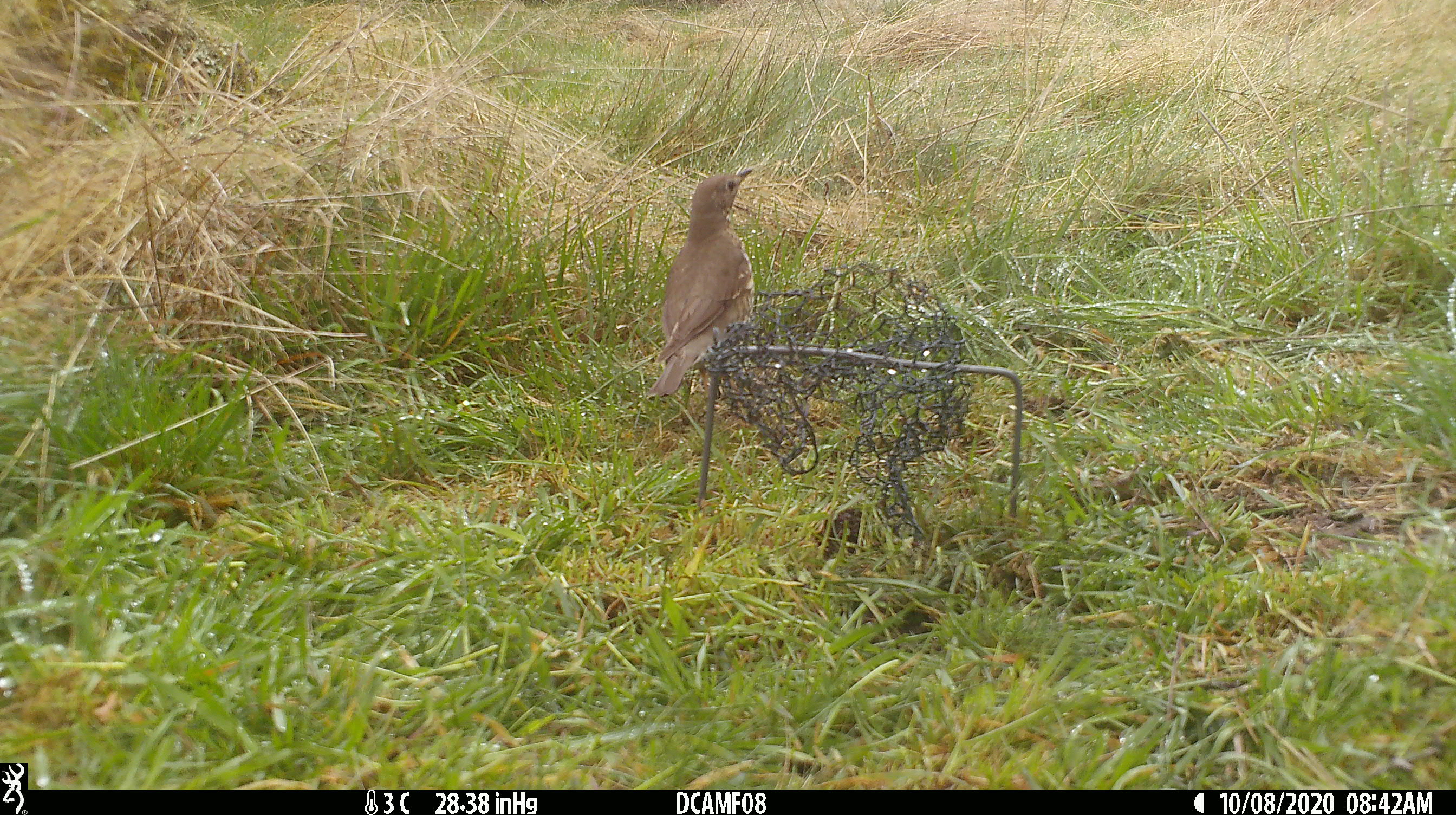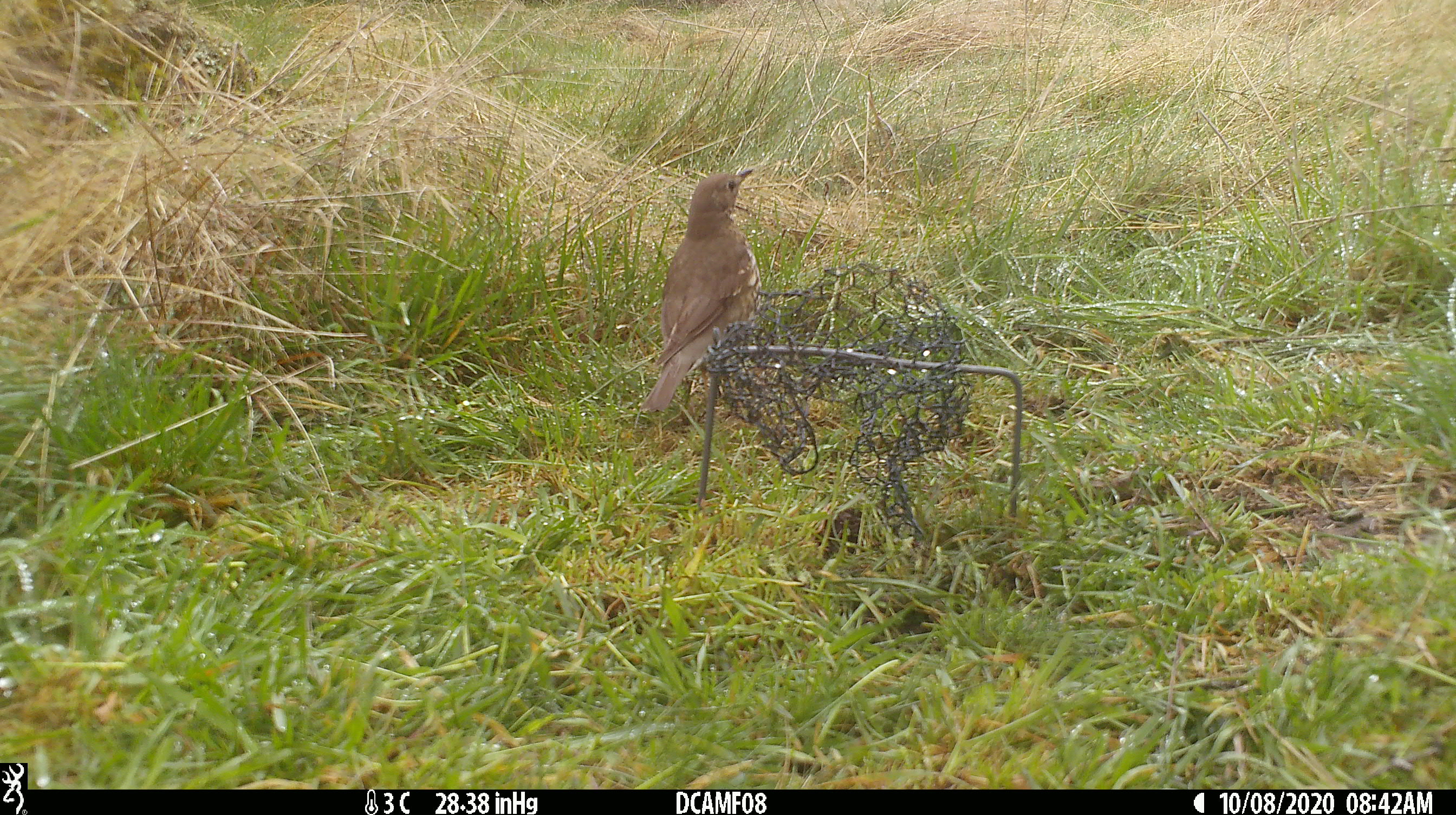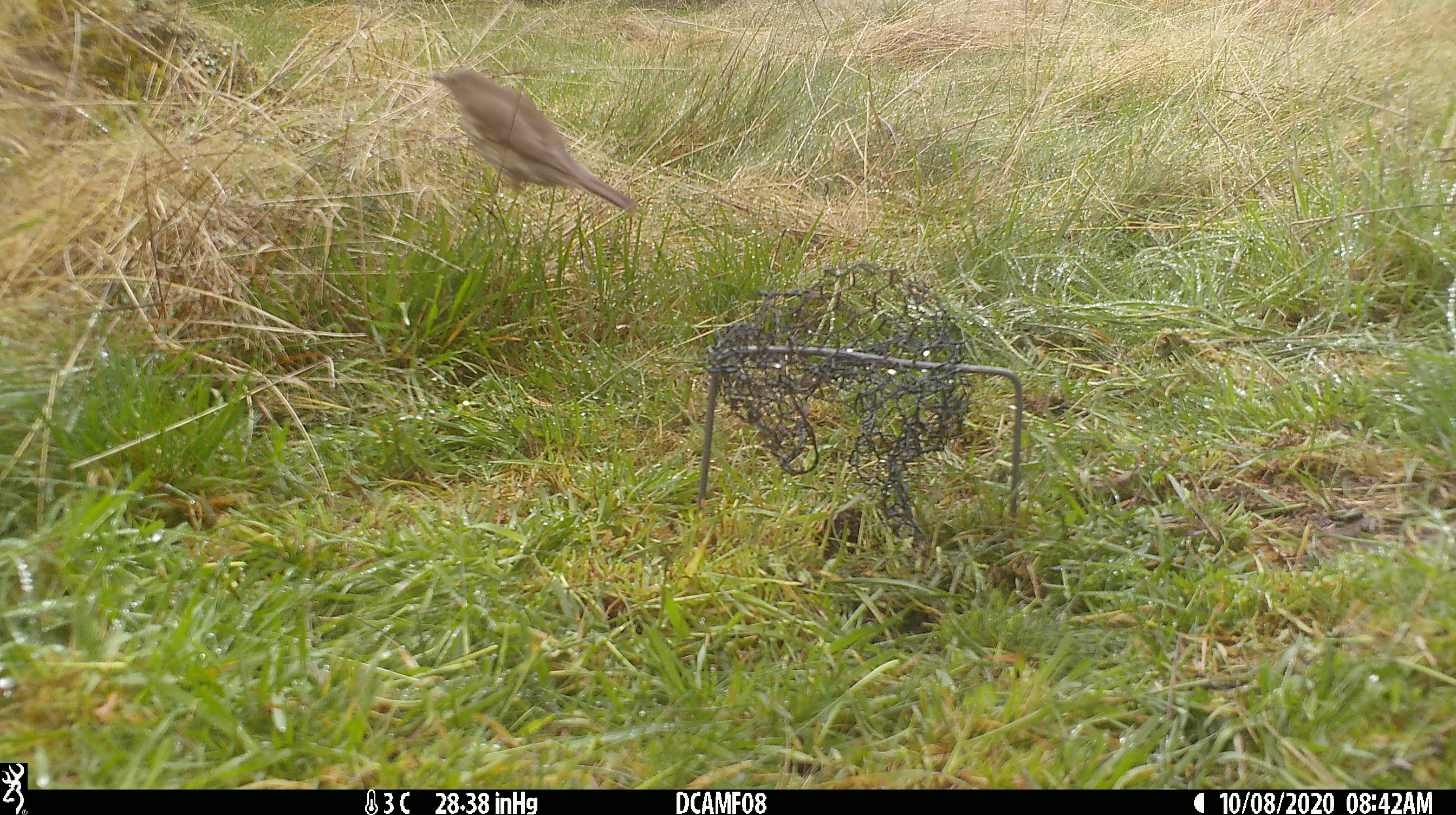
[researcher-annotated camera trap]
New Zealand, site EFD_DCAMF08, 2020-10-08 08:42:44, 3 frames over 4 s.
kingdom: Animalia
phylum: Chordata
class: Aves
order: Passeriformes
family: Turdidae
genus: Turdus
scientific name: Turdus philomelos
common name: song thrush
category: thrush